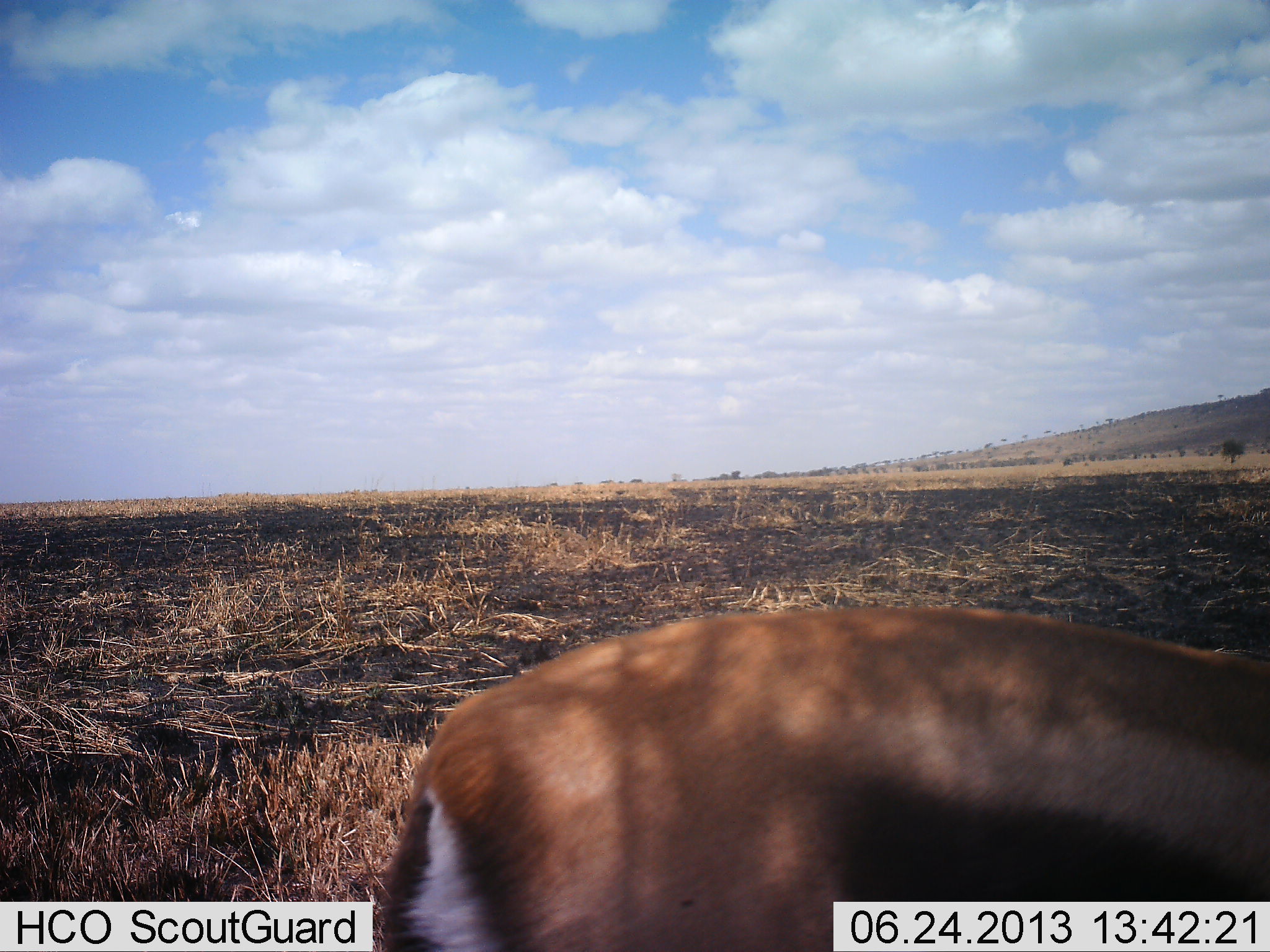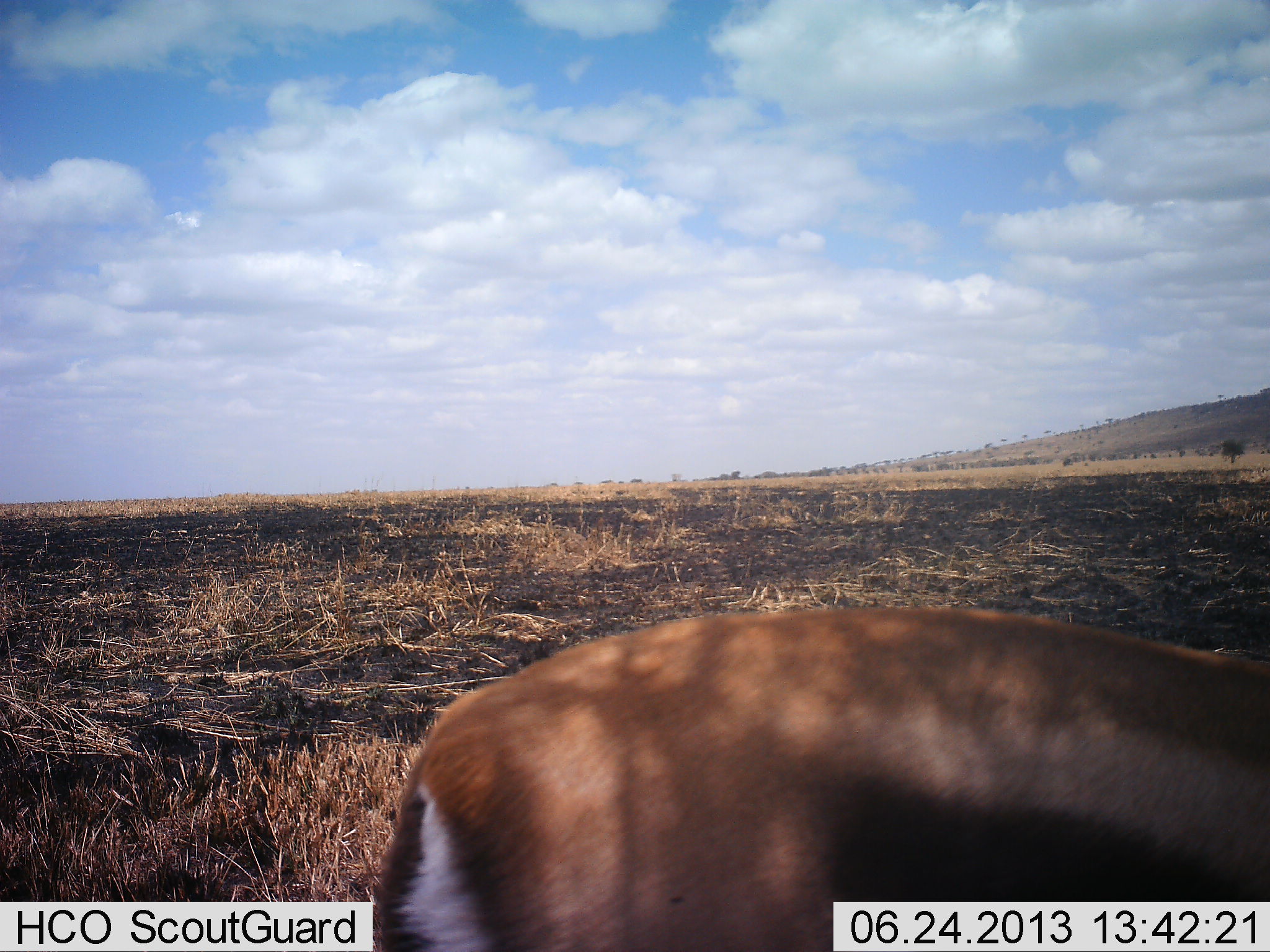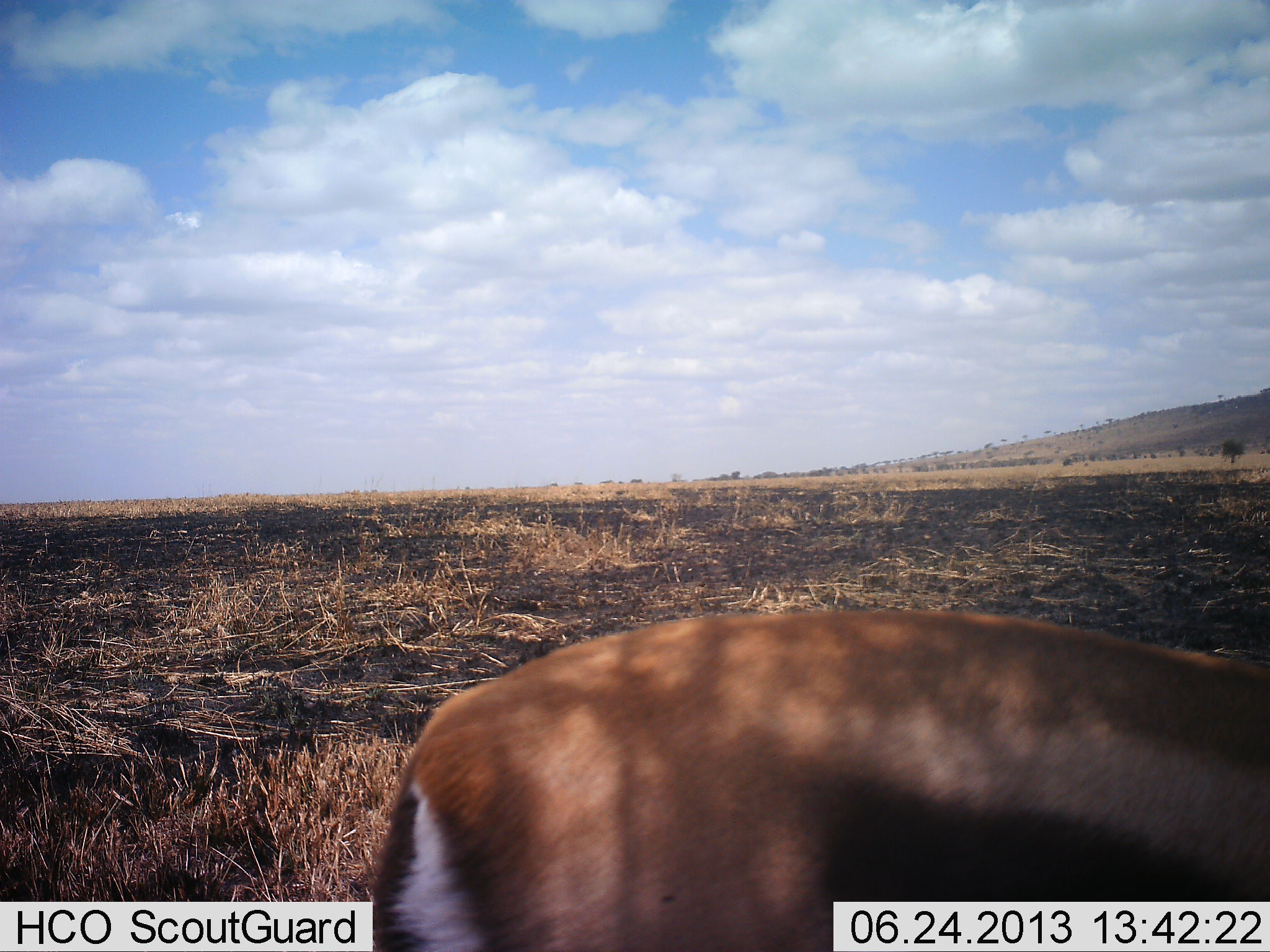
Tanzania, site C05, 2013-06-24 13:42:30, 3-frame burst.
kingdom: Animalia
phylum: Chordata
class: Mammalia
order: Artiodactyla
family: Bovidae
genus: Eudorcas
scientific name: Eudorcas thomsonii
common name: thomson's gazelle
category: gazellethomsons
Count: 1.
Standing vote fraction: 68%.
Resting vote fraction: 0%.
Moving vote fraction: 23%.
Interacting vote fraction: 0%.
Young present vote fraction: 0%.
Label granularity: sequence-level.